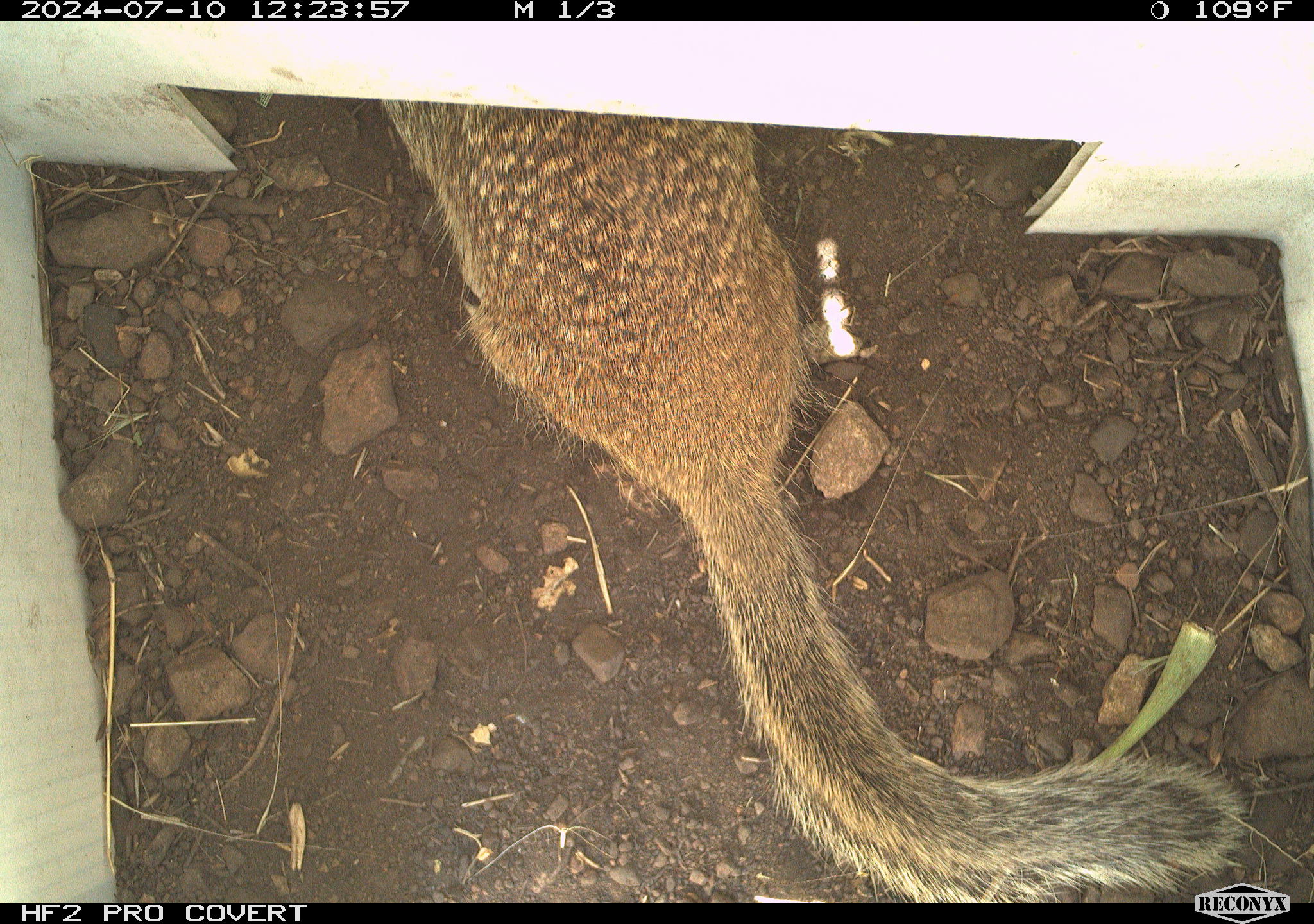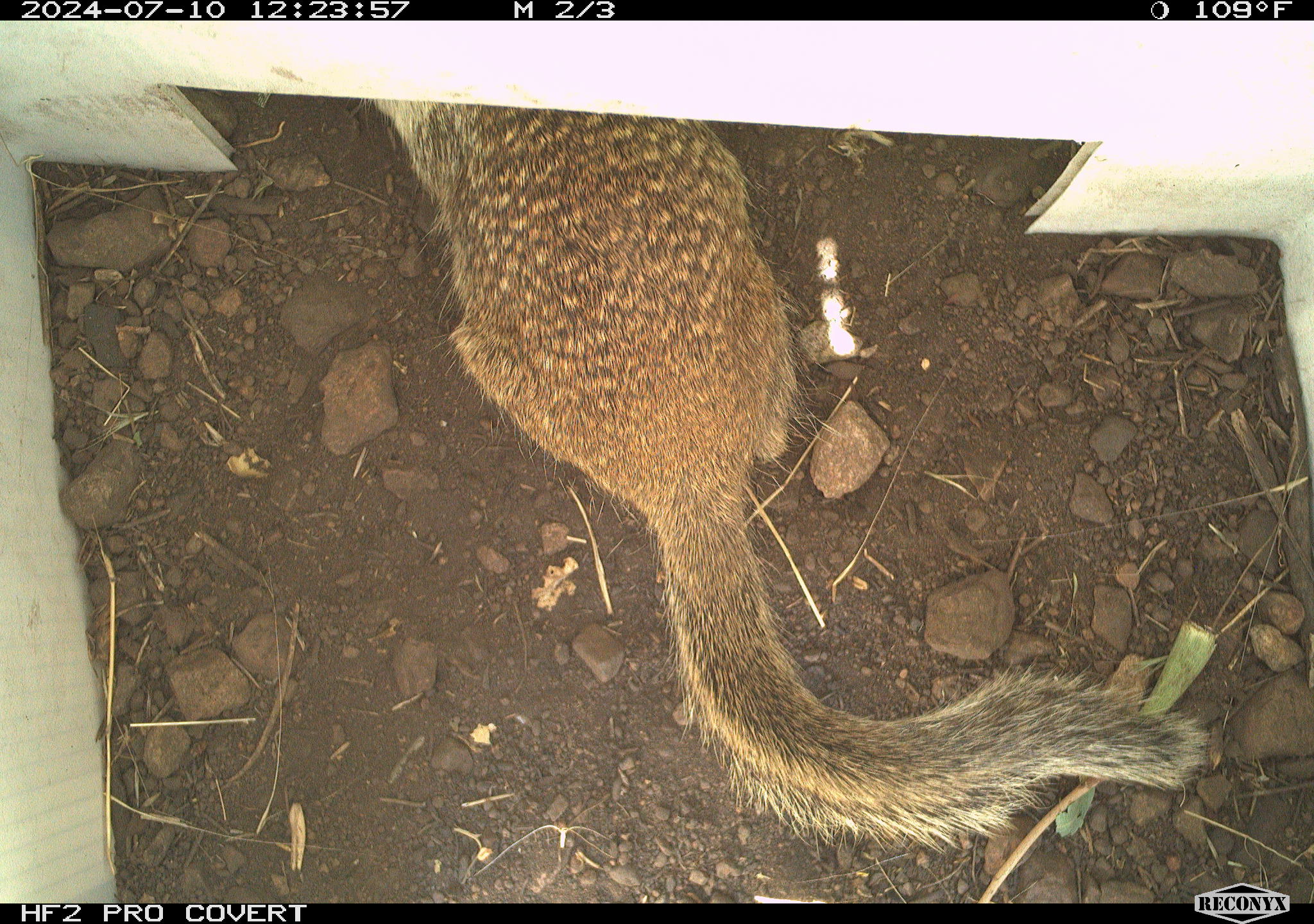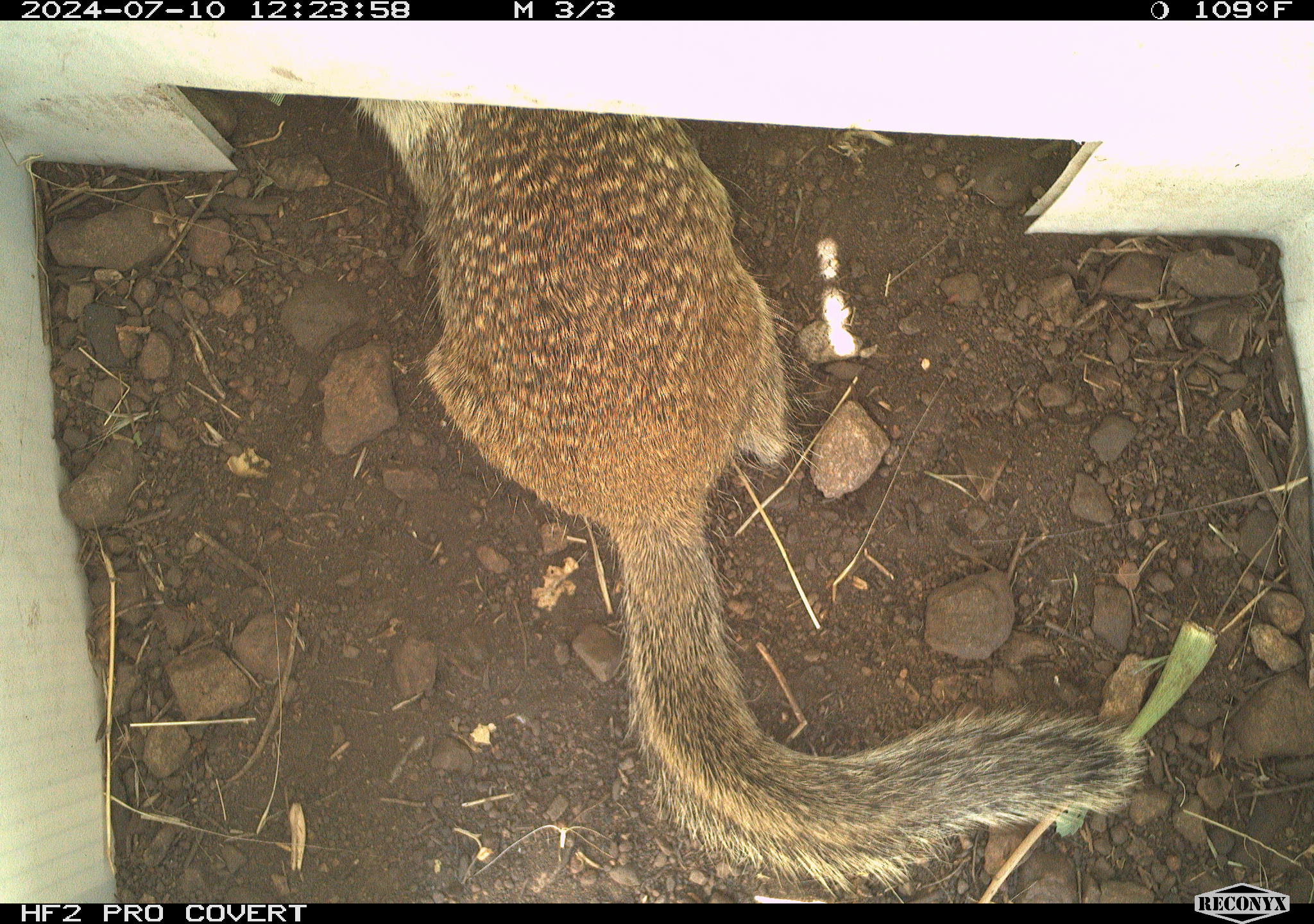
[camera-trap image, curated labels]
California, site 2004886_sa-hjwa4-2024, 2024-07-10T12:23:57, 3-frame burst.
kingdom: Animalia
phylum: Chordata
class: Mammalia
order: Rodentia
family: Sciuridae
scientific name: Sciuridae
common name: squirrels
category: sciuridae family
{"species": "sciuridae family (squirrels) (Sciuridae)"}